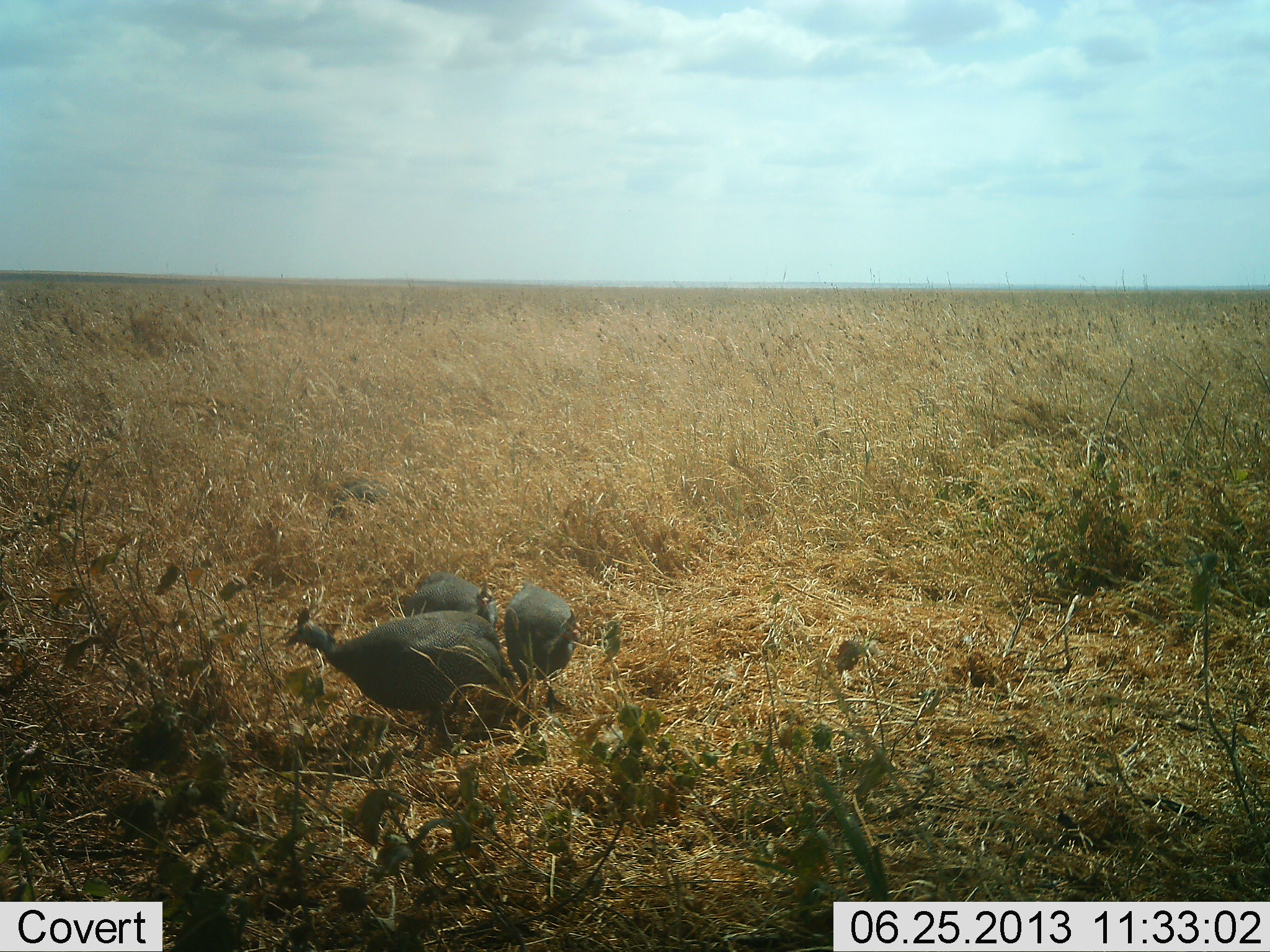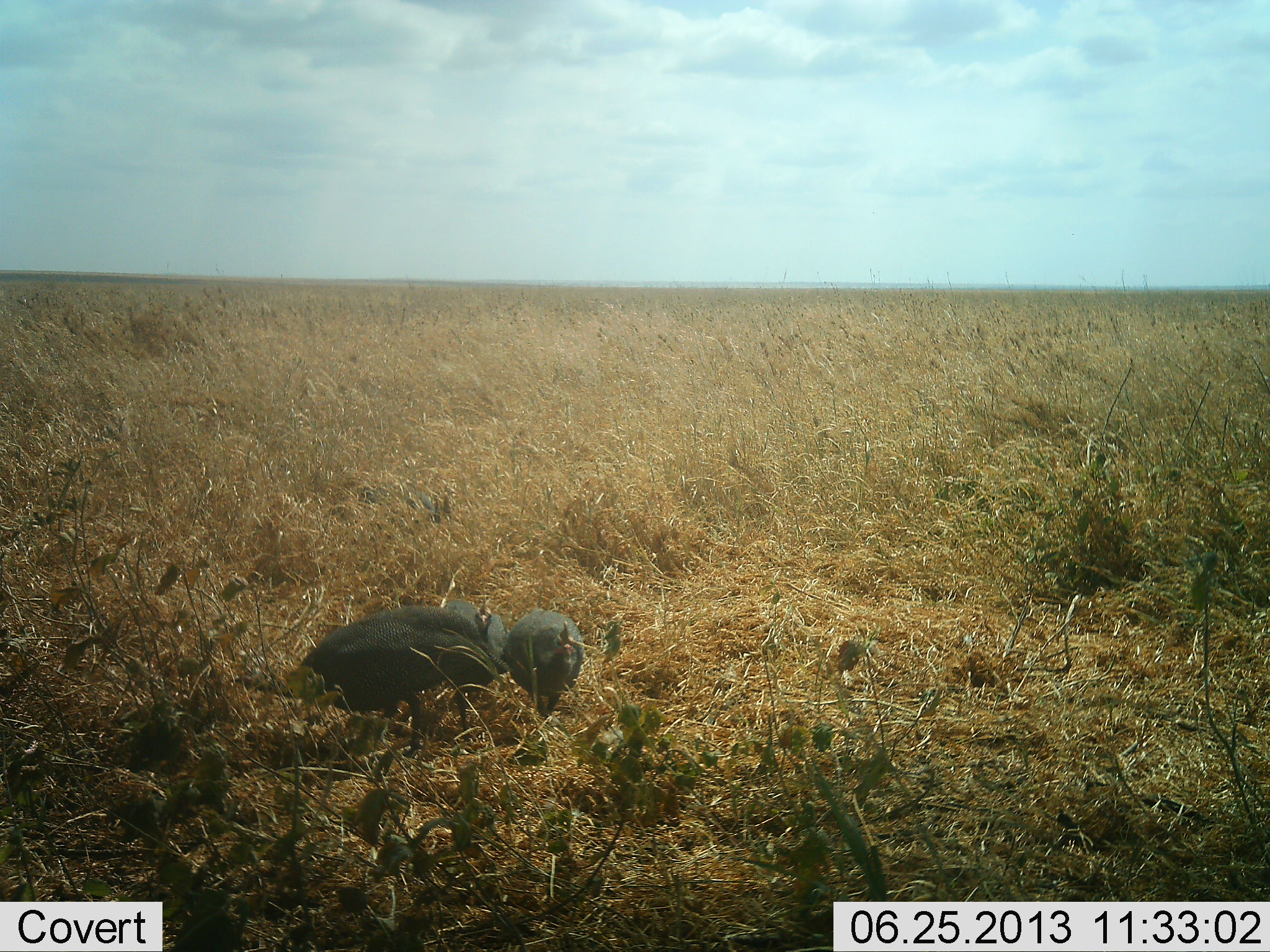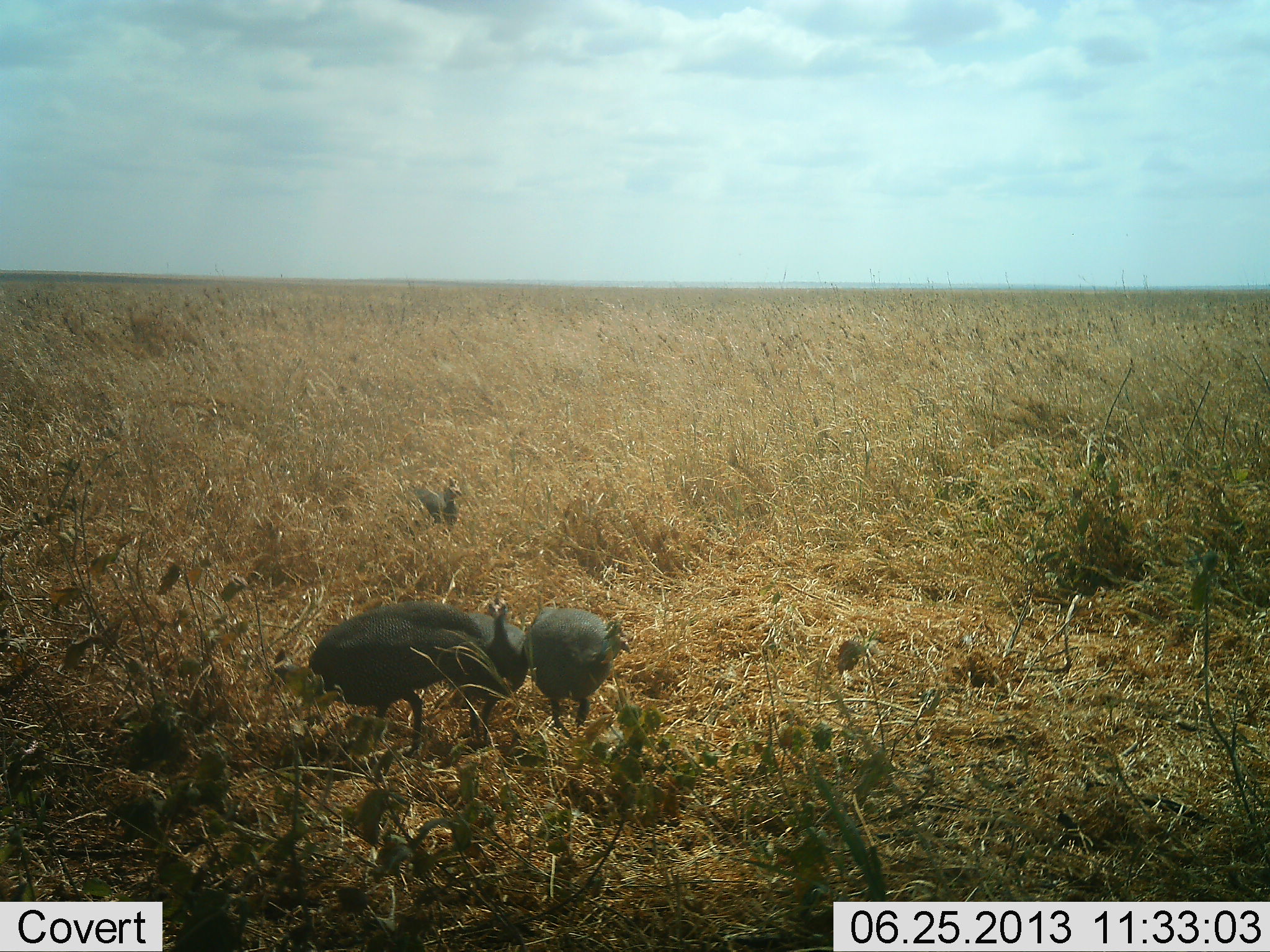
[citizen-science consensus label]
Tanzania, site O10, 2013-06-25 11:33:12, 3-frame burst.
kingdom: Animalia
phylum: Chordata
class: Aves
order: Galliformes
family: Numididae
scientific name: Numididae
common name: guinea fowl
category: guineafowl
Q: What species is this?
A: Guineafowl (guinea fowl) (Numididae).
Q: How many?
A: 4.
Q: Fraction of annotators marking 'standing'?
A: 30%.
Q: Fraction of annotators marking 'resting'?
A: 0%.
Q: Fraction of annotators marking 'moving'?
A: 60%.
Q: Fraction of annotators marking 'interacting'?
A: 10%.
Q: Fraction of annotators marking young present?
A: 0%.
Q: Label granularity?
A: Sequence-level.